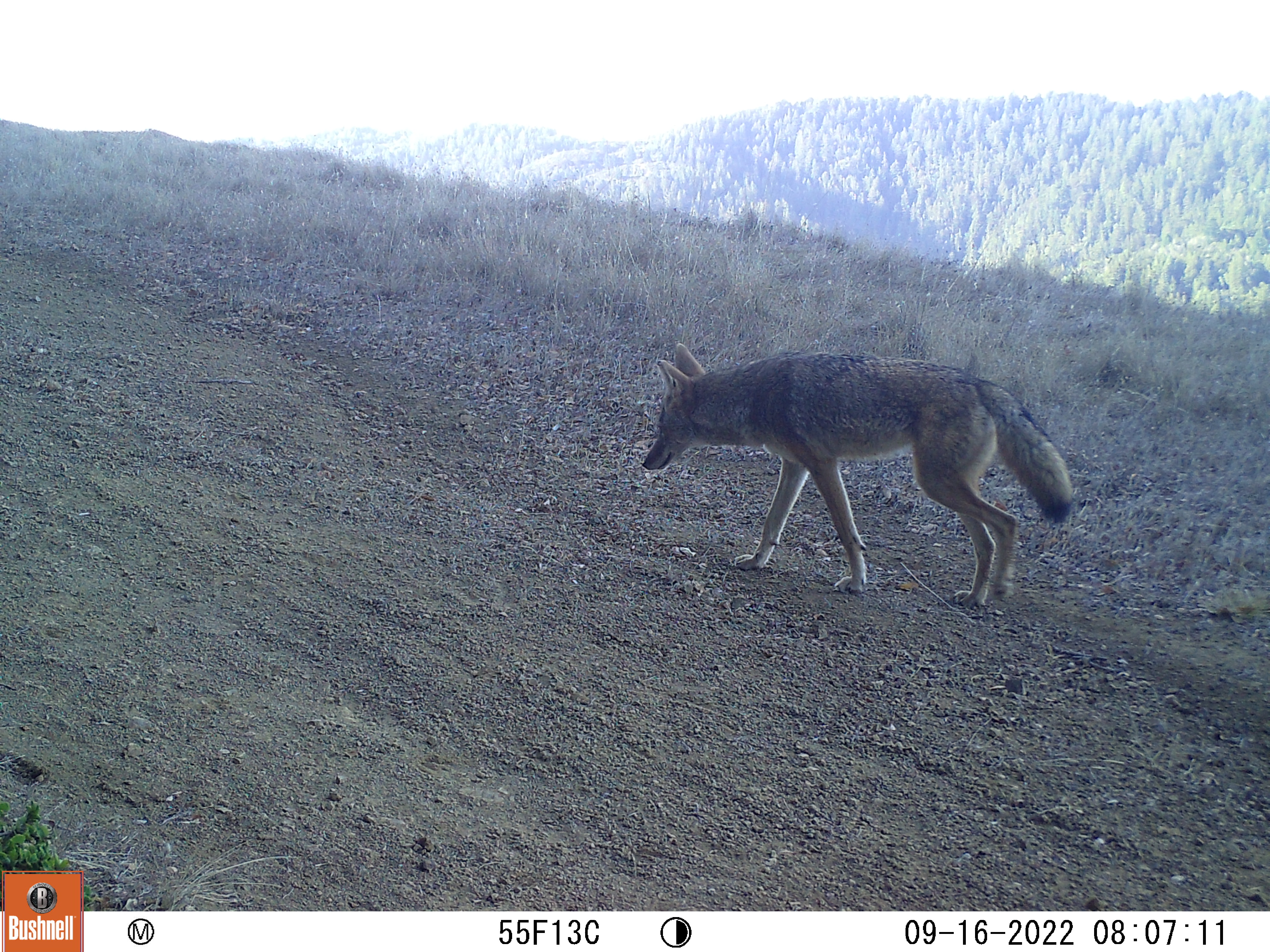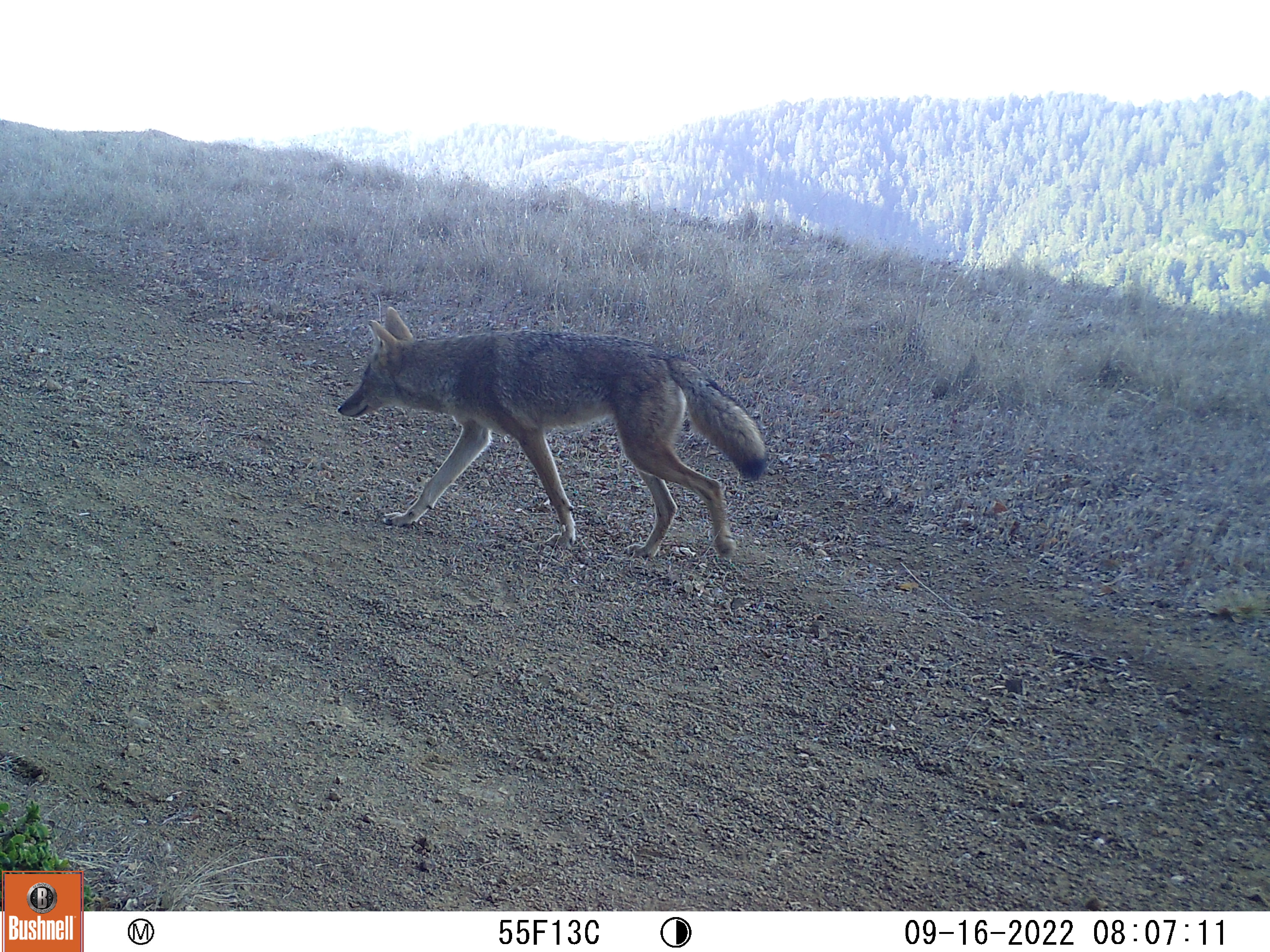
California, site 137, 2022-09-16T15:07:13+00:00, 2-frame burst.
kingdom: Animalia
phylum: Chordata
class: Mammalia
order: Carnivora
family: Canidae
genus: Canis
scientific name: Canis latrans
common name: coyote